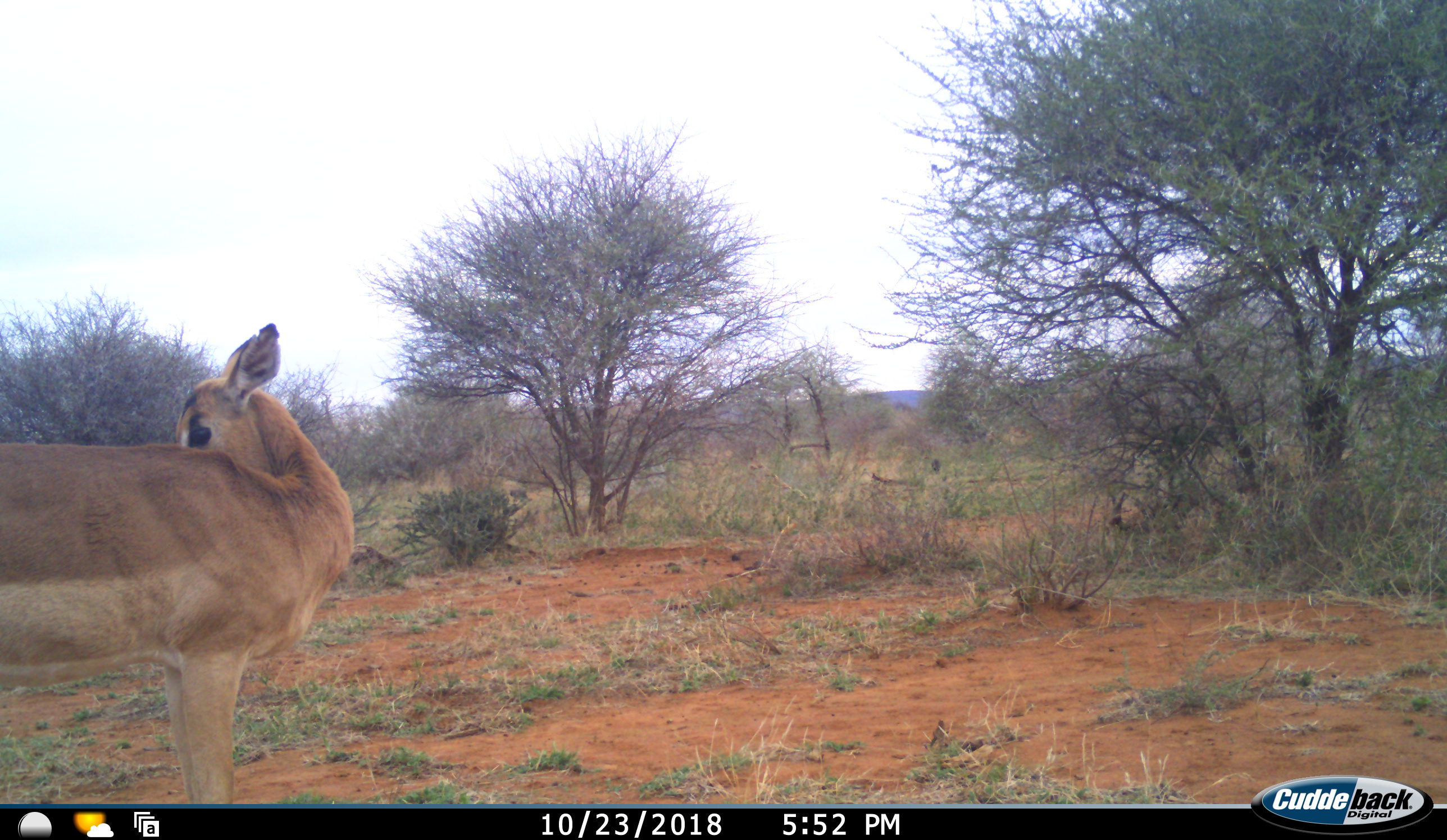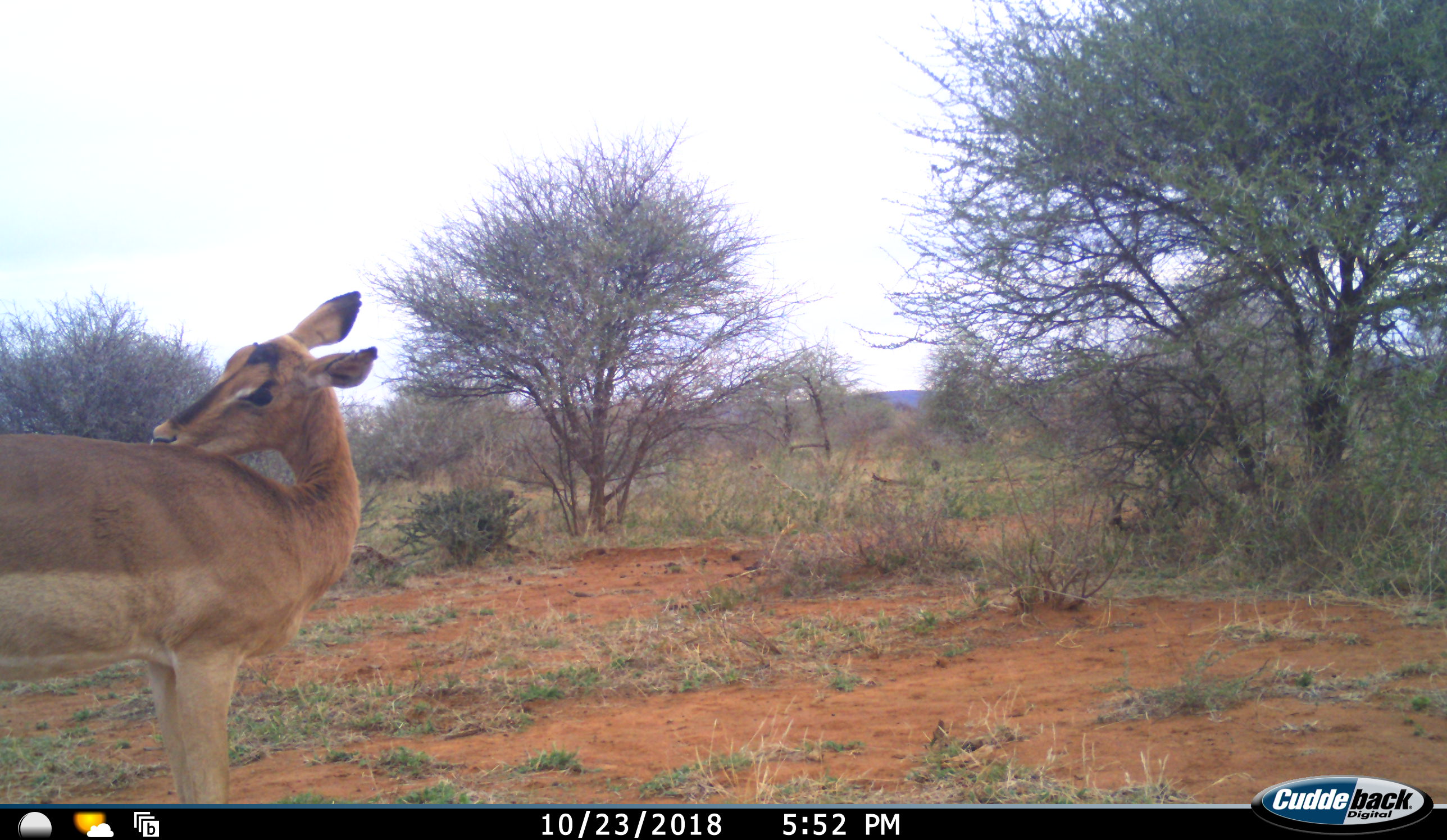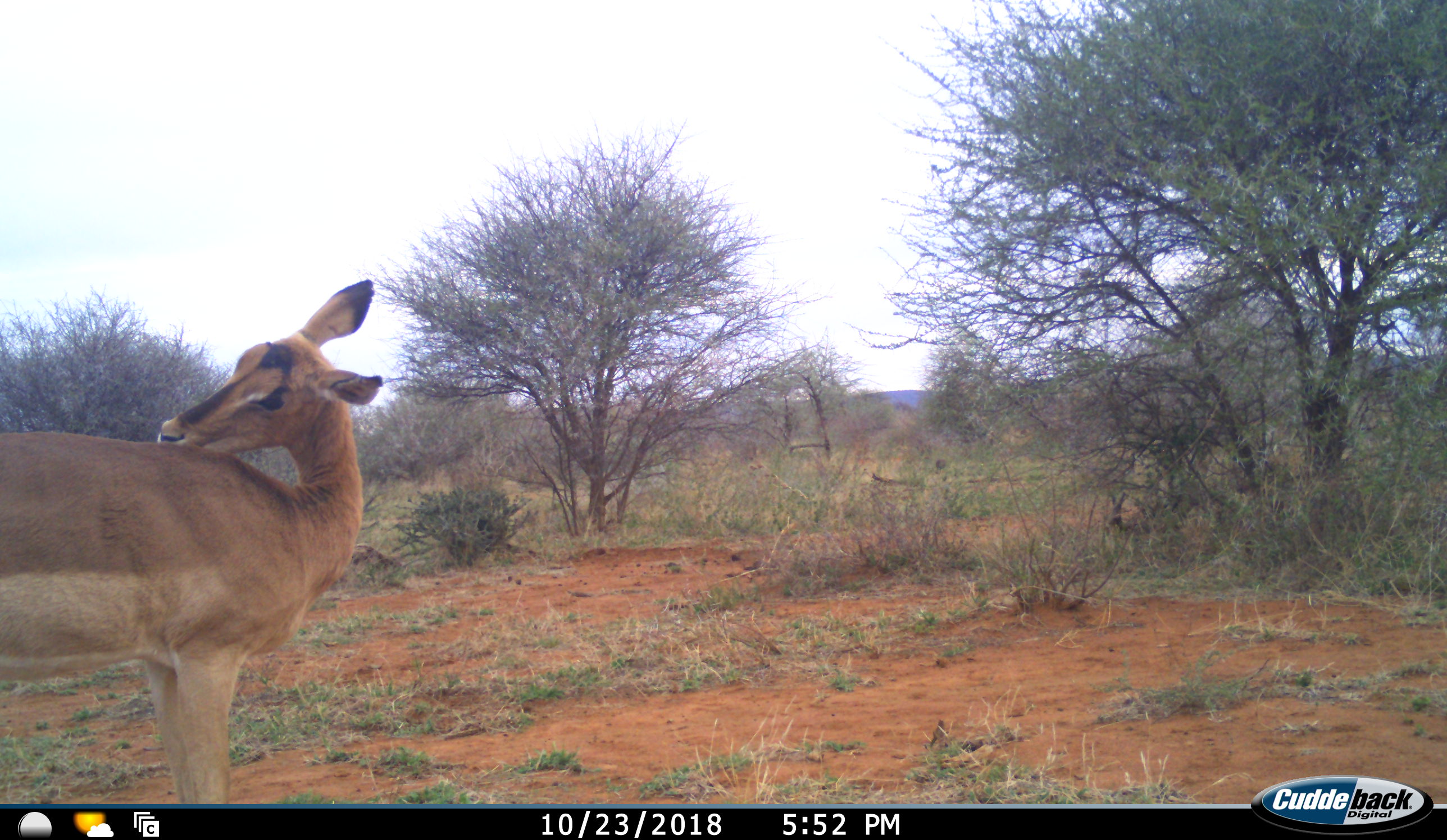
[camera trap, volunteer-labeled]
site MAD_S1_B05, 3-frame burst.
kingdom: Animalia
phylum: Chordata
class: Mammalia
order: Artiodactyla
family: Bovidae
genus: Aepyceros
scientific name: Aepyceros melampus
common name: impala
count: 1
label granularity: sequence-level